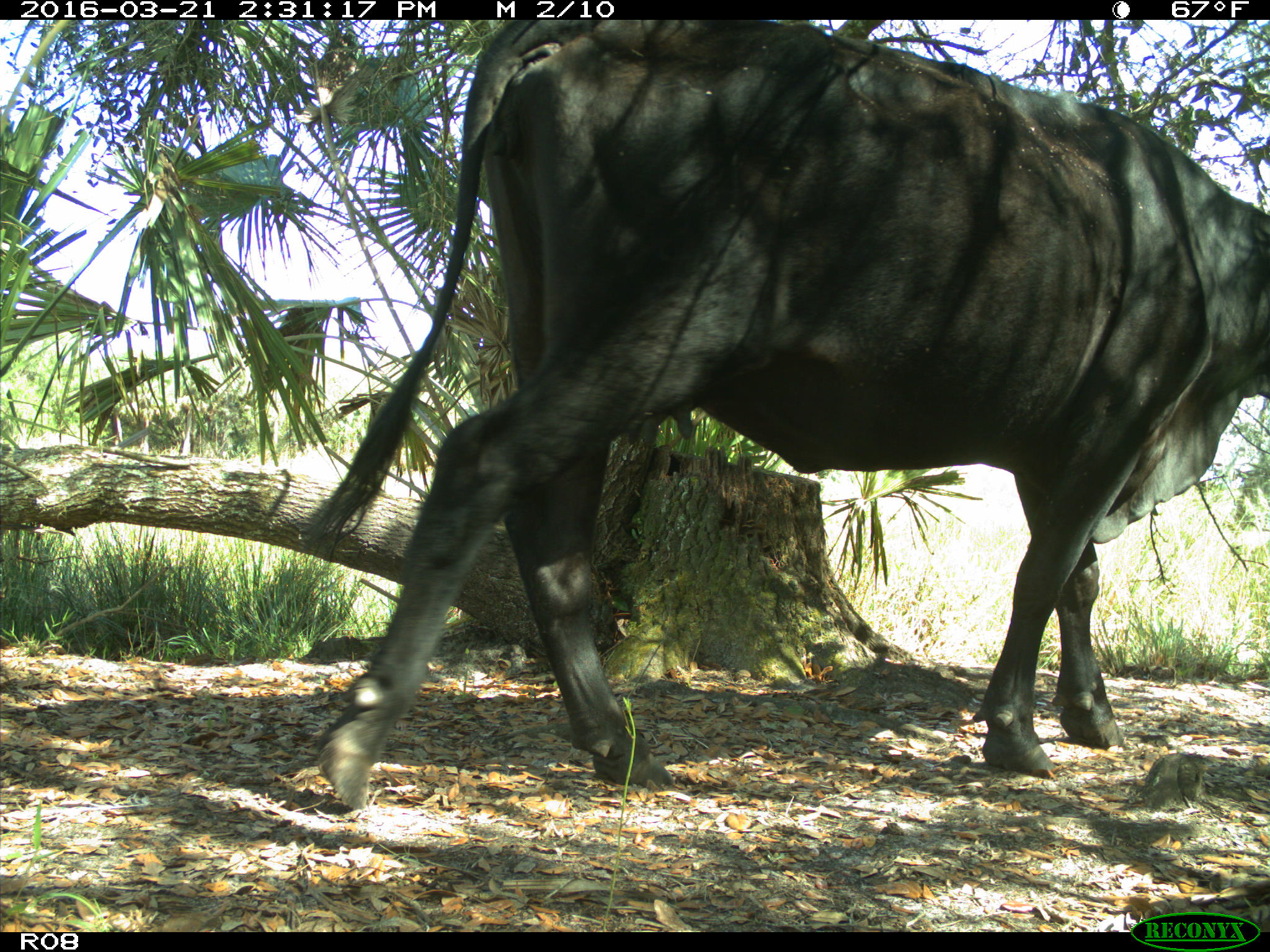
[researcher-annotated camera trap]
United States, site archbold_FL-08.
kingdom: Animalia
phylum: Chordata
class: Mammalia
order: Artiodactyla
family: Bovidae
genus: Bos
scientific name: Bos taurus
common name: domestic cow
Bos taurus (domestic cow).